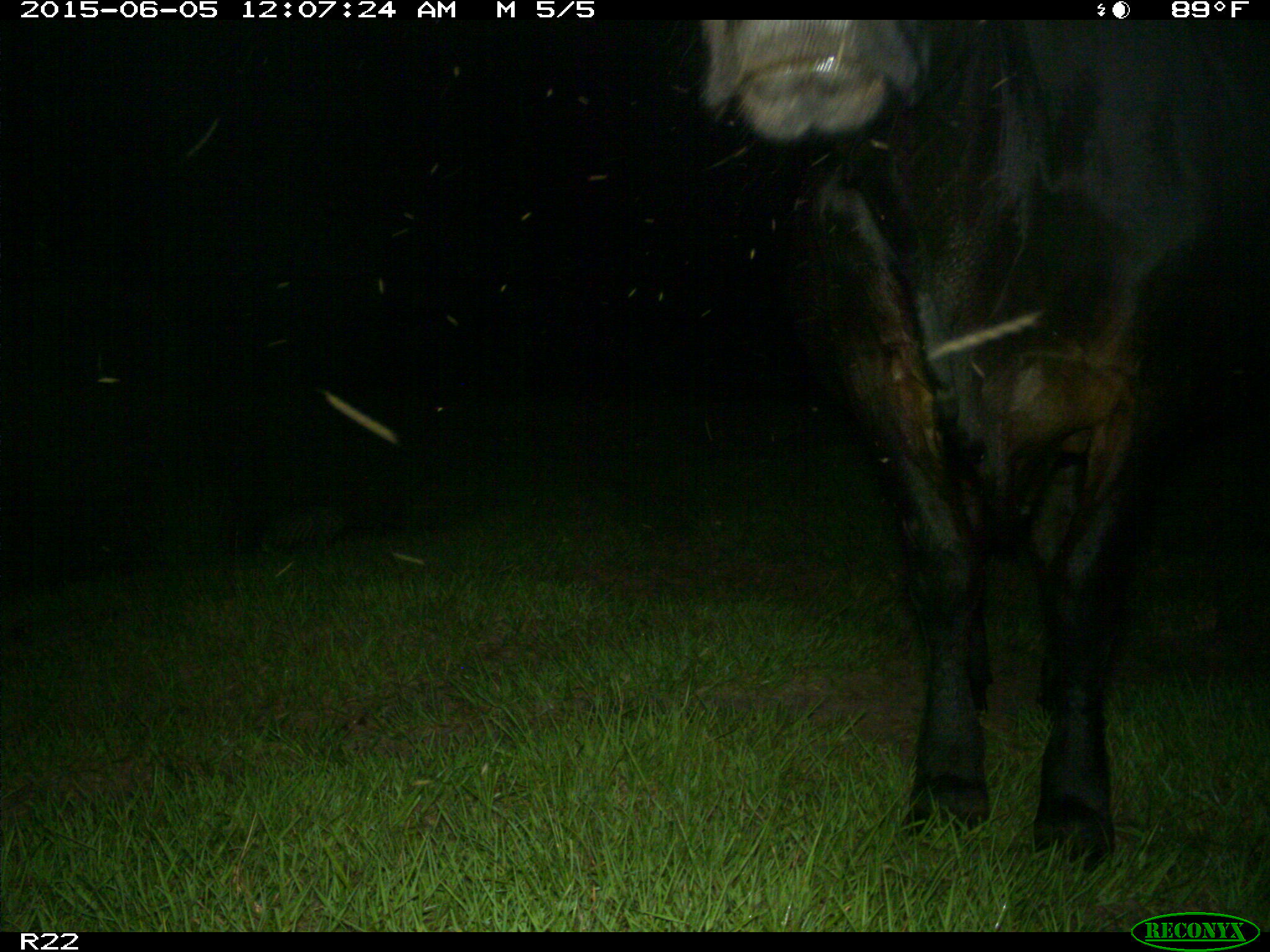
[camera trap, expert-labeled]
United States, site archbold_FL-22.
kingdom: Animalia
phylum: Chordata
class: Mammalia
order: Artiodactyla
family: Bovidae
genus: Bos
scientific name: Bos taurus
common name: domestic cow